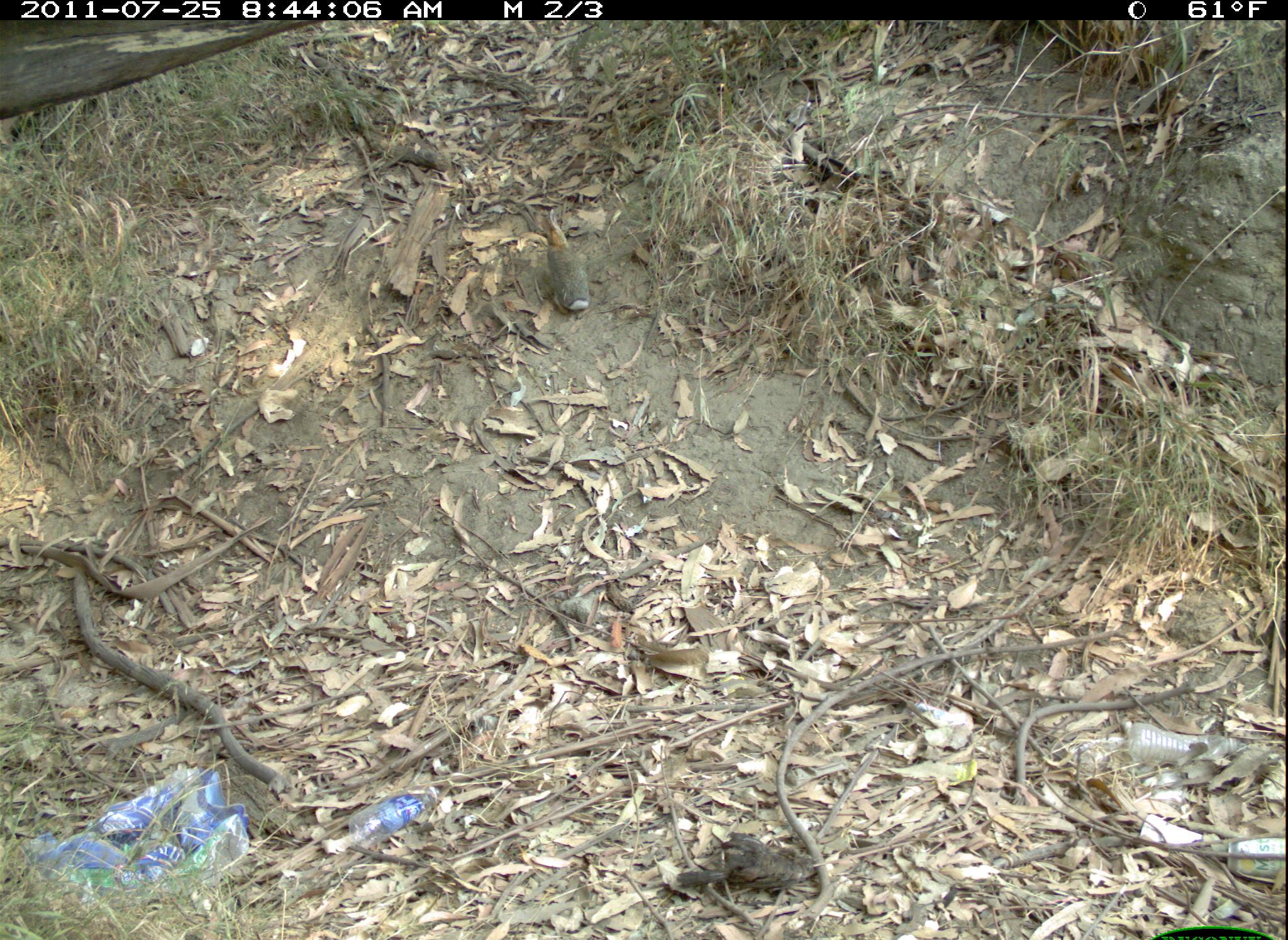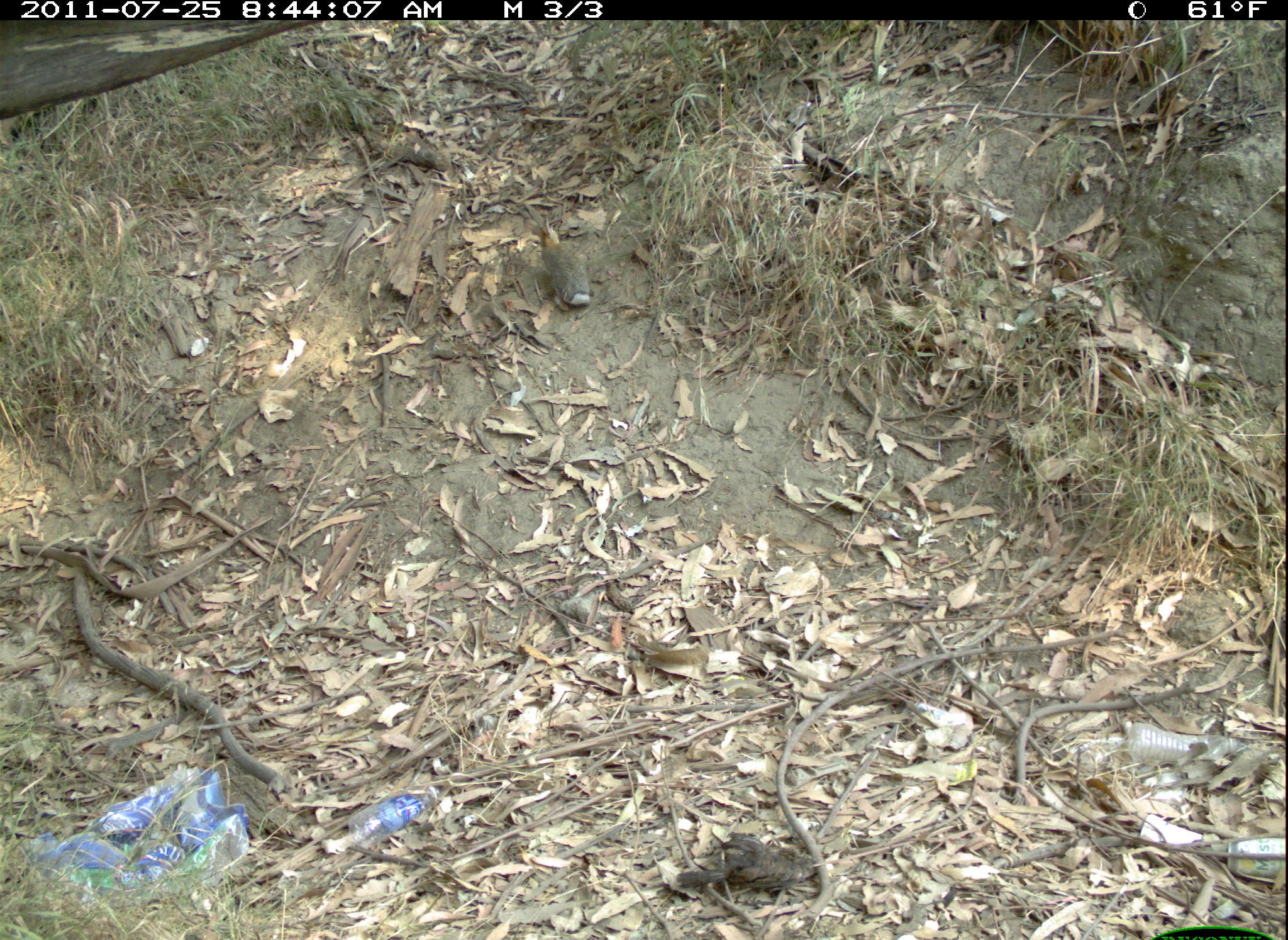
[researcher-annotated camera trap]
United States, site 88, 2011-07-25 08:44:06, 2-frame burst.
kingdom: Animalia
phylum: Chordata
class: Mammalia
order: Lagomorpha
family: Leporidae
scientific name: Leporidae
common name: rabbits and hares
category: rabbit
Rabbit (rabbits and hares) (Leporidae).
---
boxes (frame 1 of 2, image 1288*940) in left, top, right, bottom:
rabbit: 528, 192, 599, 321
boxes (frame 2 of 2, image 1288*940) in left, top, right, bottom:
rabbit: 533, 211, 601, 316